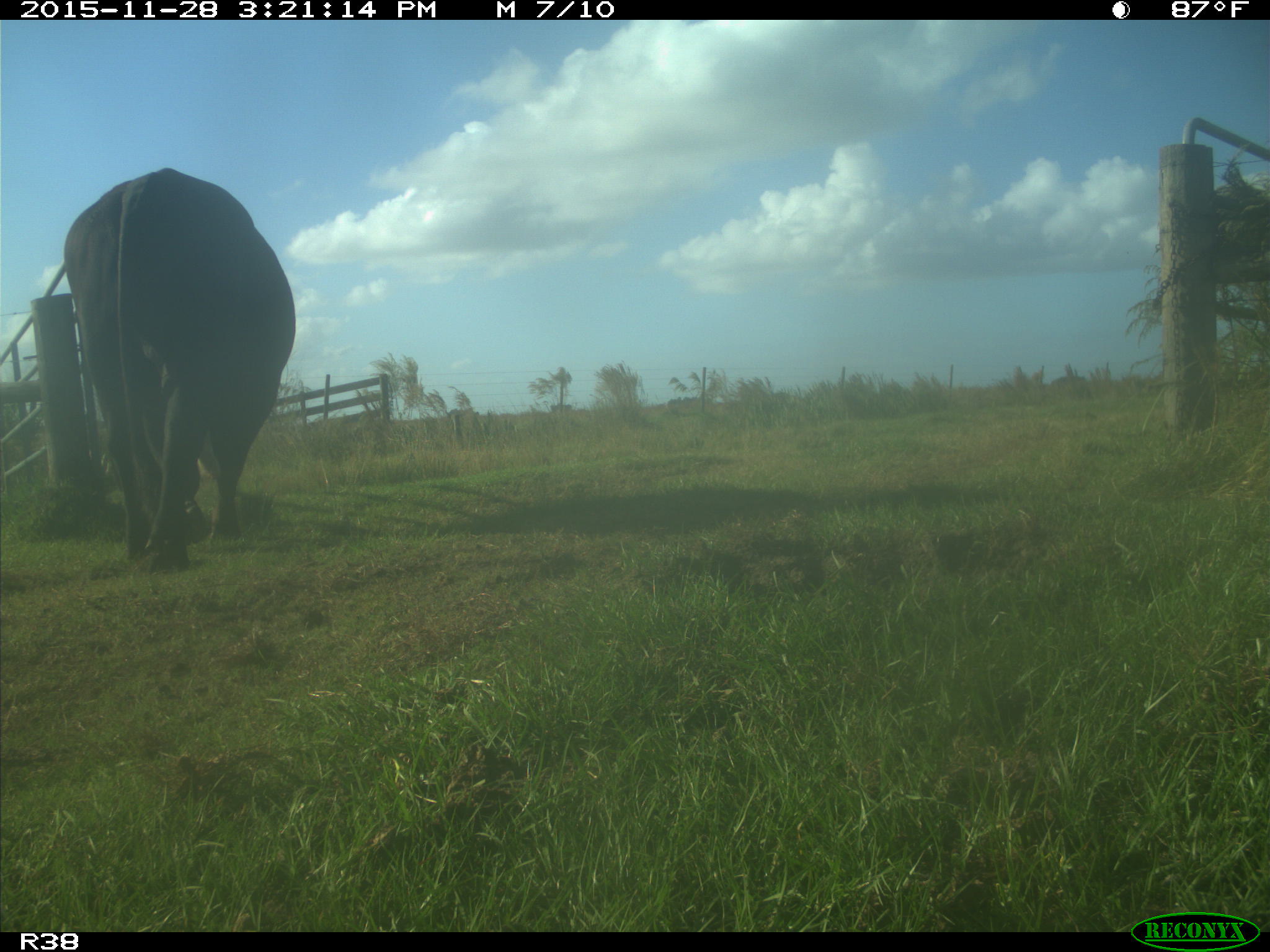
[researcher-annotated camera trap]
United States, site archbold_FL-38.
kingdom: Animalia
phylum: Chordata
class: Mammalia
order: Artiodactyla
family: Bovidae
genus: Bos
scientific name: Bos taurus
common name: domestic cow